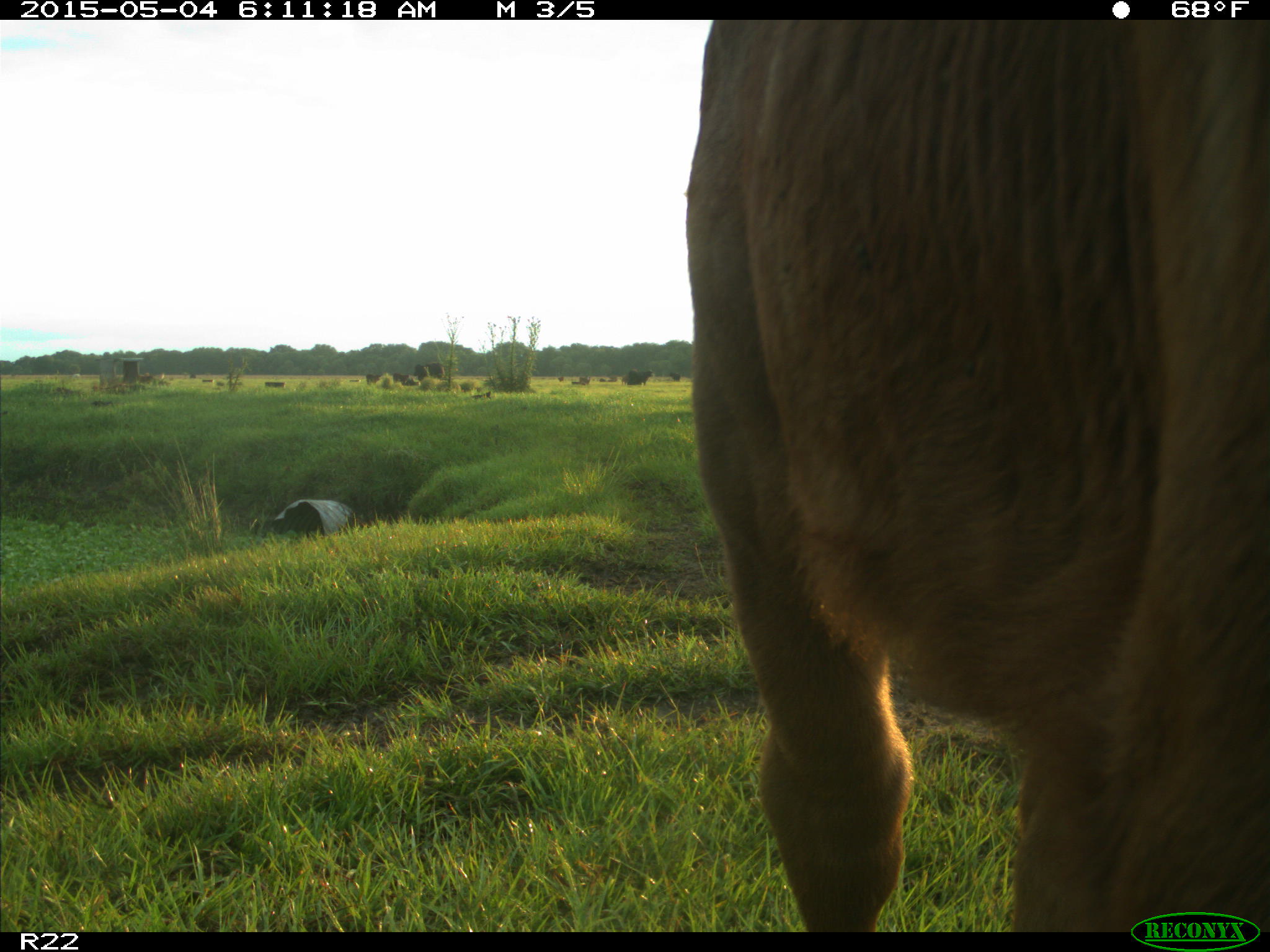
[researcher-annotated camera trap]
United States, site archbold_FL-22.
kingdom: Animalia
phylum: Chordata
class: Mammalia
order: Artiodactyla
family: Bovidae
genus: Bos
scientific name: Bos taurus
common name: domestic cow